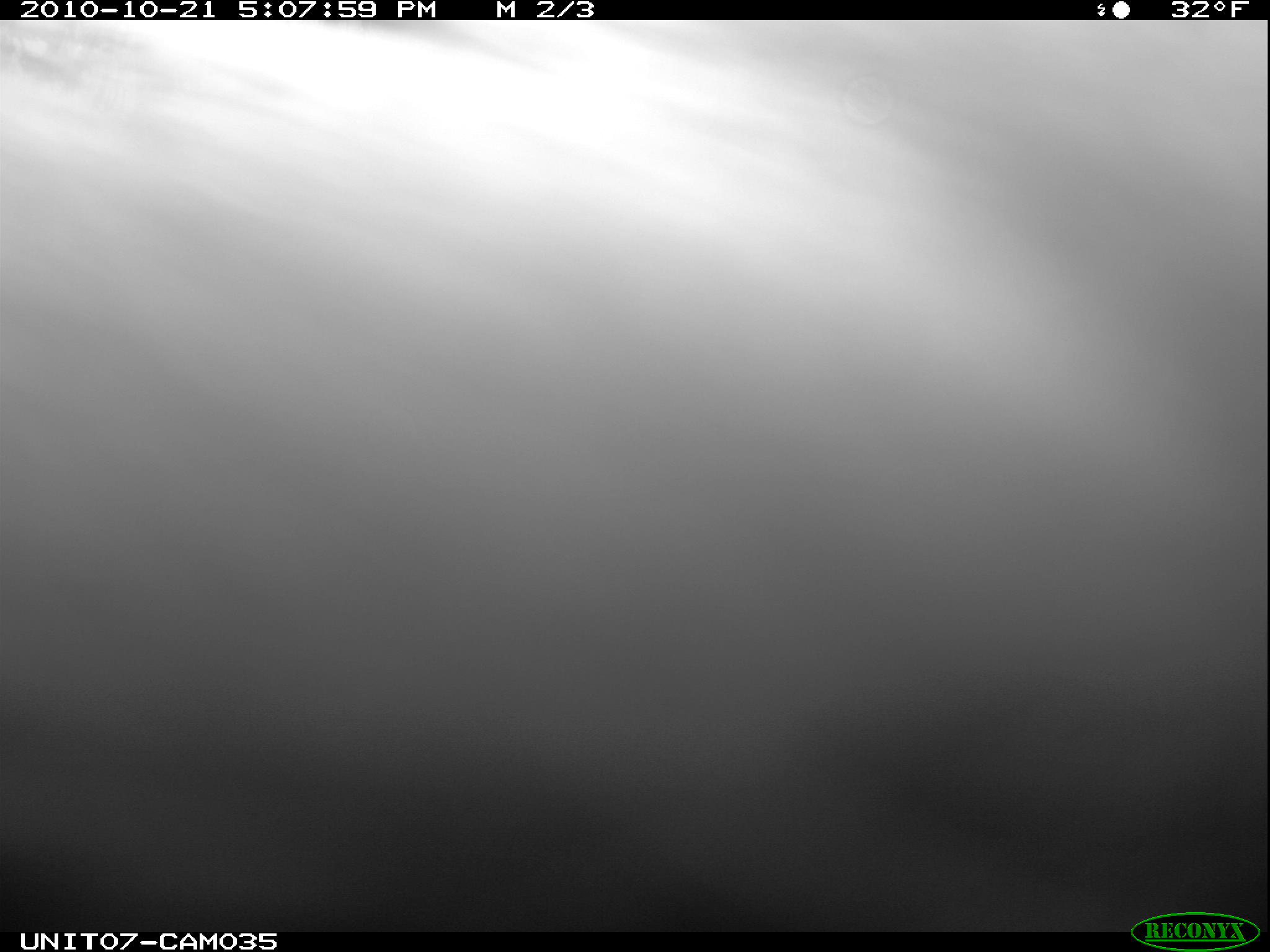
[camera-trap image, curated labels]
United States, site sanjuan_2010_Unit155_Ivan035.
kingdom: Animalia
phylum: Chordata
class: Mammalia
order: Rodentia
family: Erethizontidae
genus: Erethizon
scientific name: Erethizon dorsatum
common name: north american porcupine